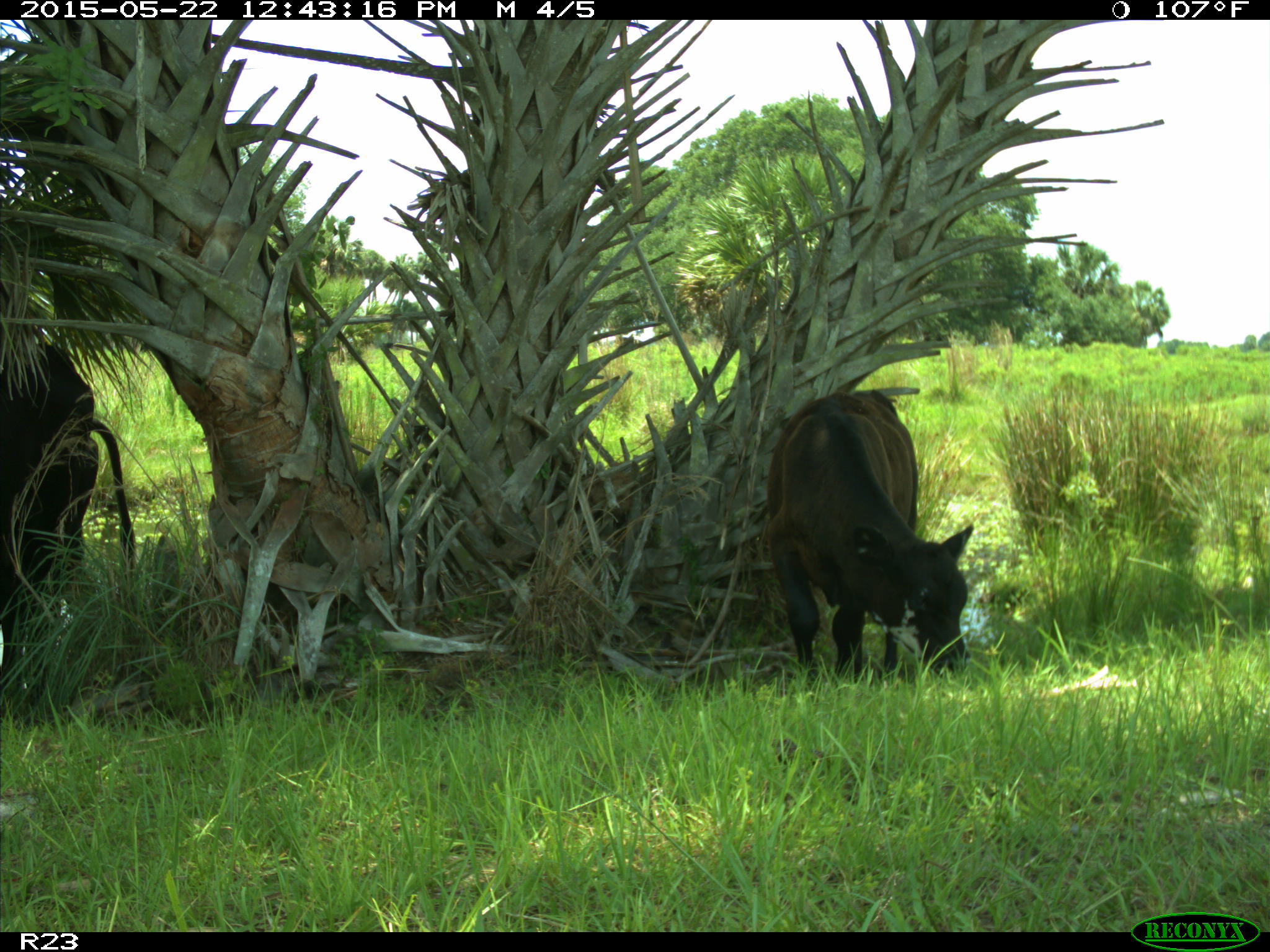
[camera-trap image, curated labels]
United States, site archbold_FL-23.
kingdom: Animalia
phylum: Chordata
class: Mammalia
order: Artiodactyla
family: Bovidae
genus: Bos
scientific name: Bos taurus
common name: domestic cow